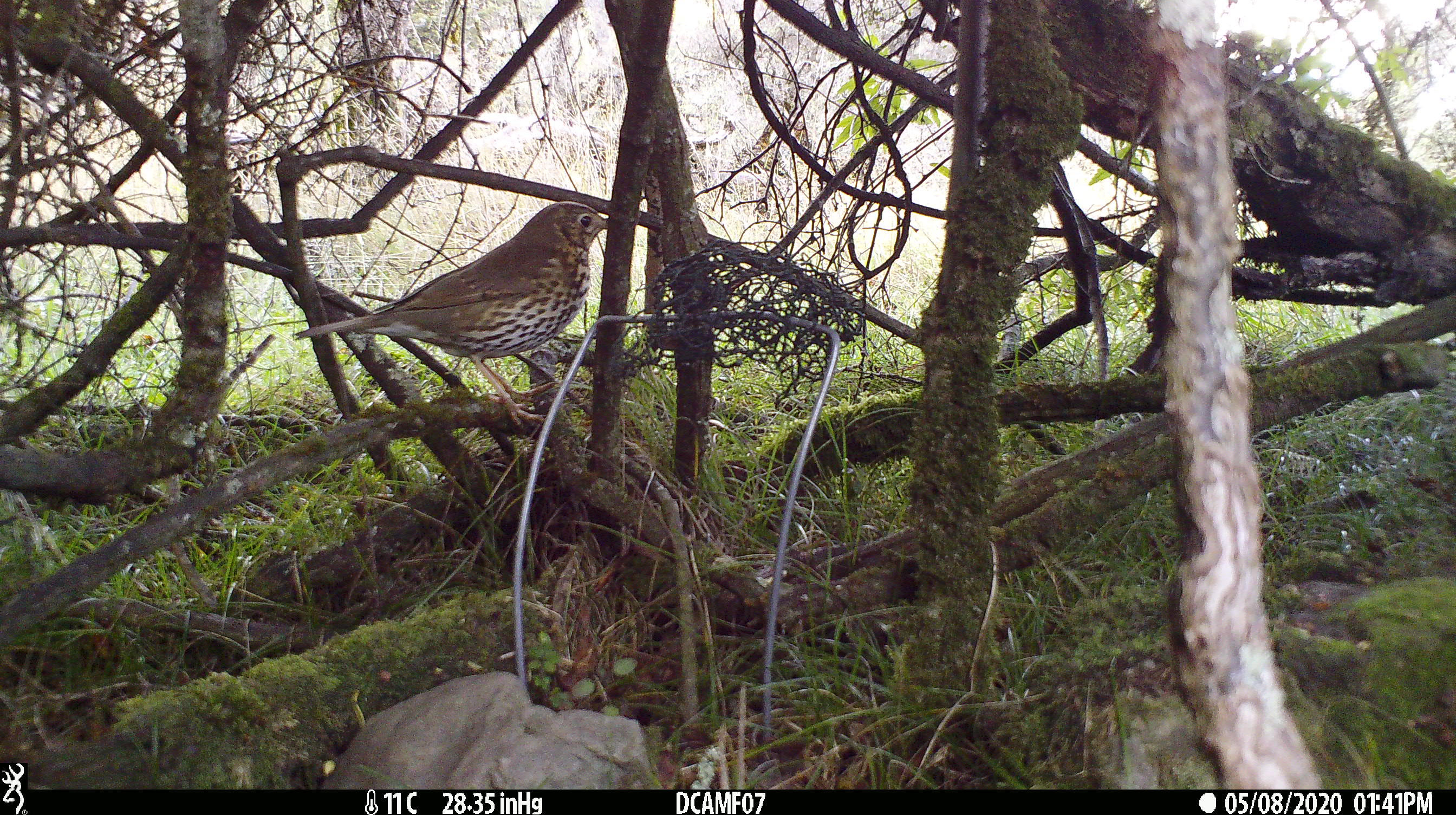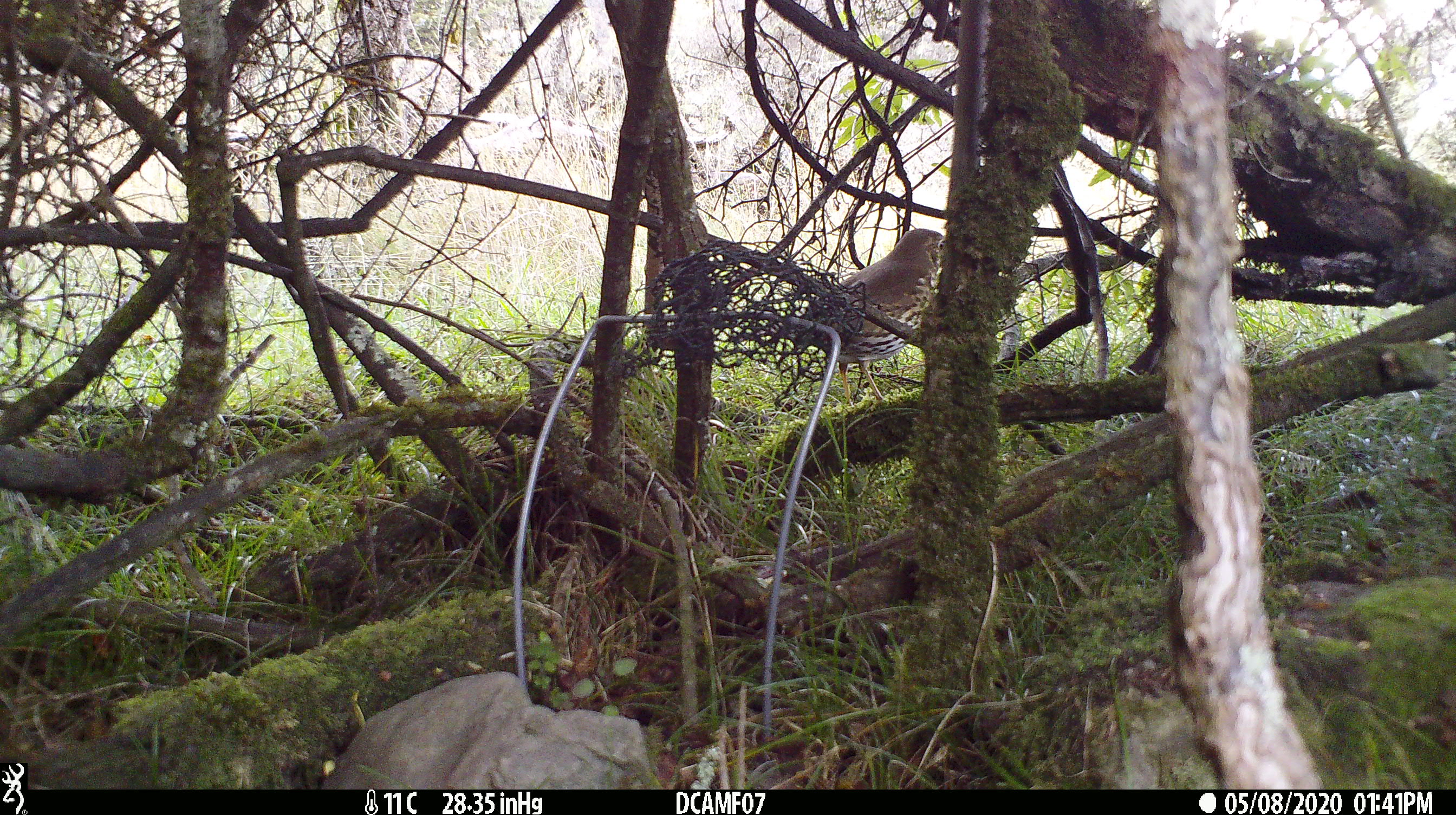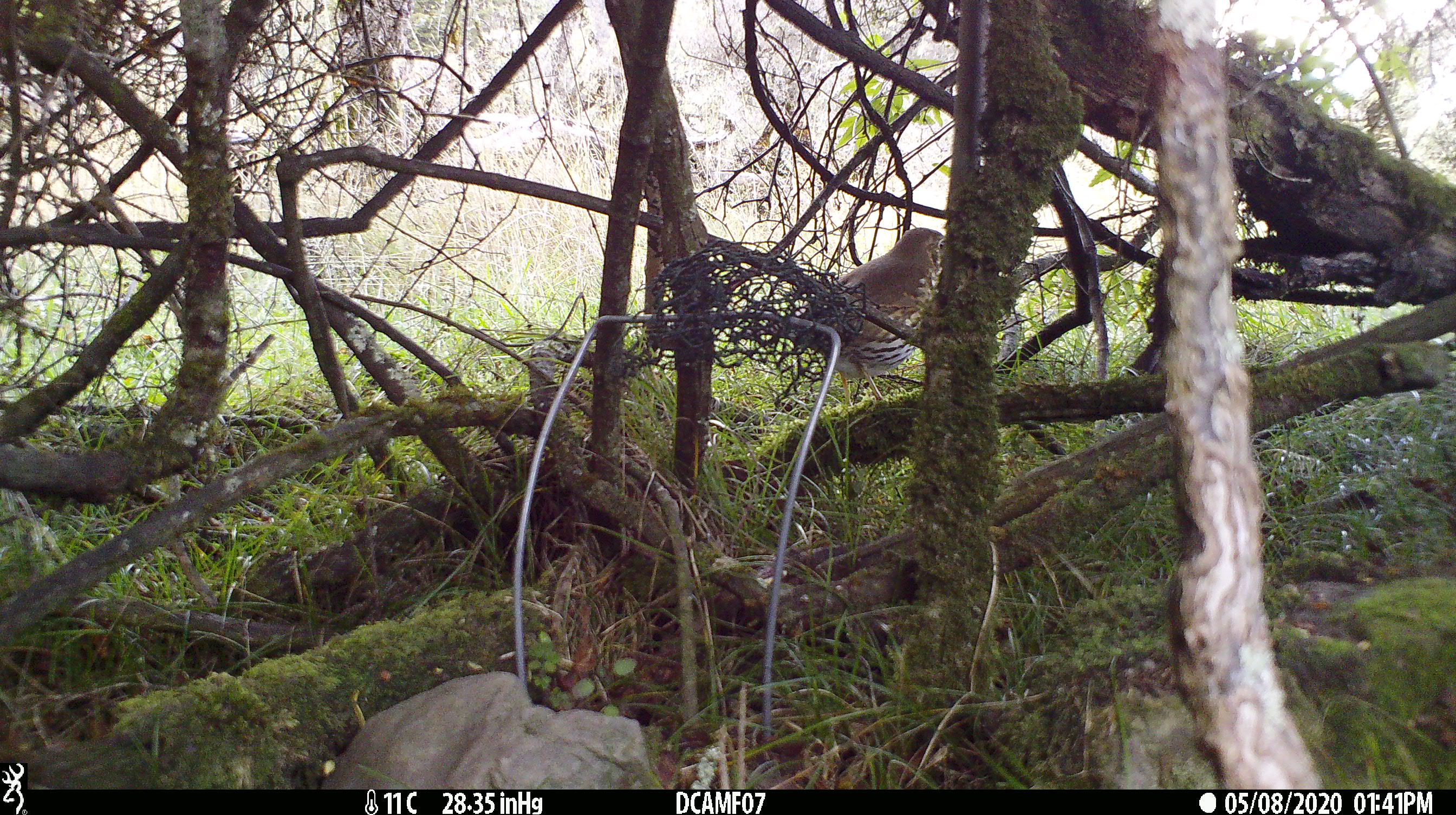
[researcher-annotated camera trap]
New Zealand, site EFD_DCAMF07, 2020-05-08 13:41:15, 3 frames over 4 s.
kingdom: Animalia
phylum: Chordata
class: Aves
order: Passeriformes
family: Turdidae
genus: Turdus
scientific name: Turdus philomelos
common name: song thrush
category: thrush